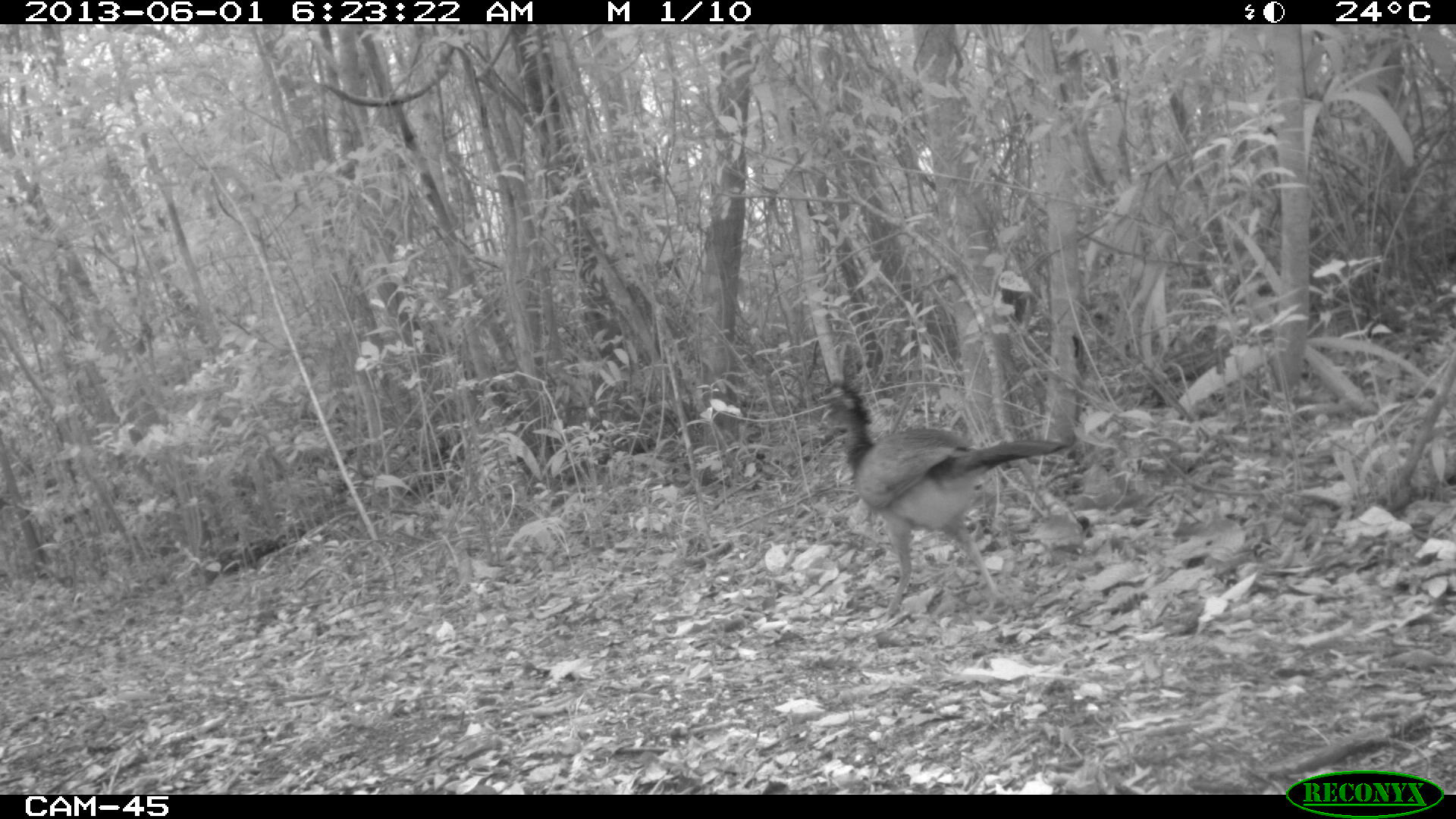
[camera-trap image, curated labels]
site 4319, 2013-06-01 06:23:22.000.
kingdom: Animalia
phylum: Chordata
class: Aves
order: Galliformes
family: Cracidae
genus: Crax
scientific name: Crax rubra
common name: great curassow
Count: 1.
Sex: female.